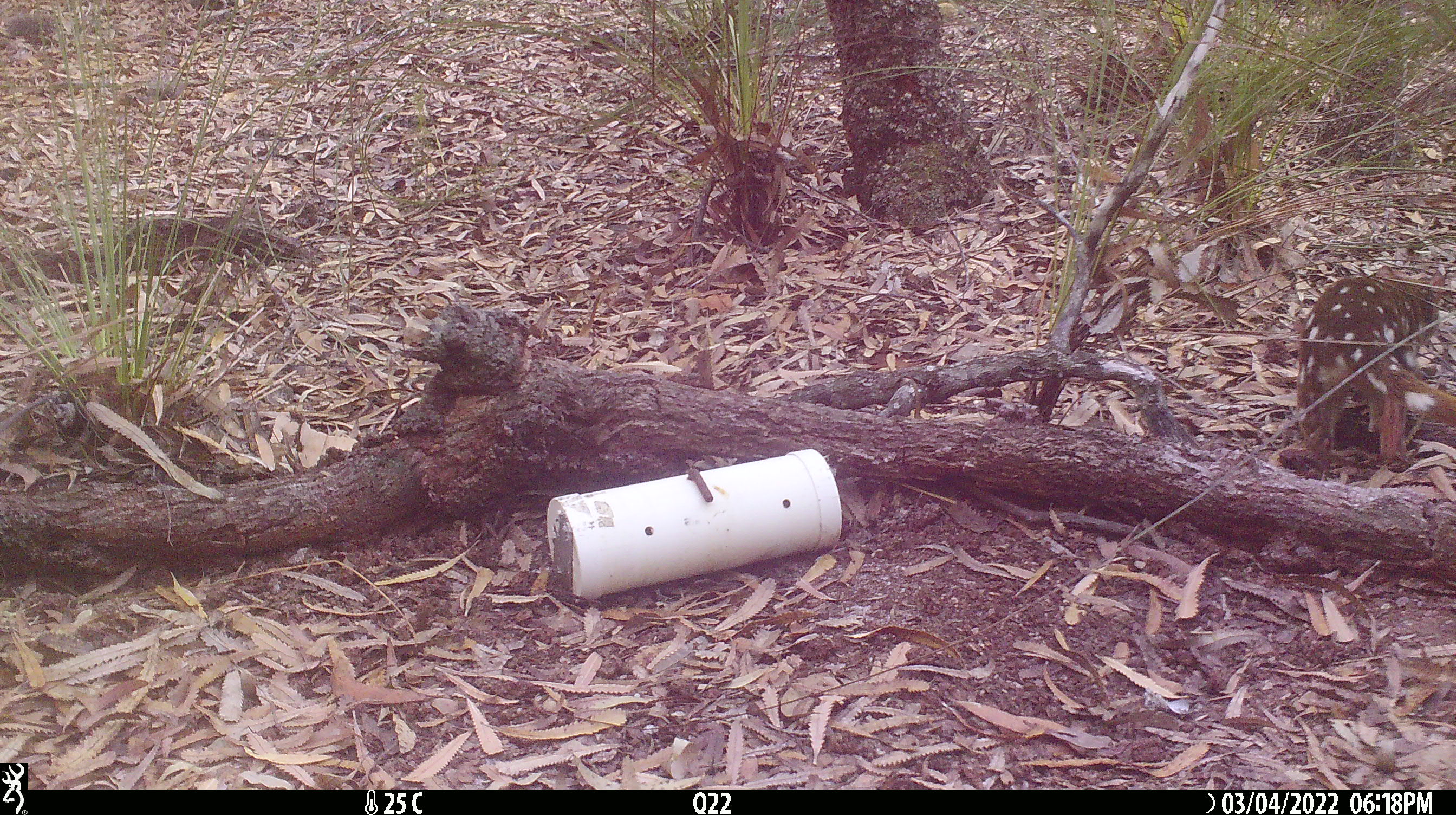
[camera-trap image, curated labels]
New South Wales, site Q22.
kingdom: Animalia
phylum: Chordata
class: Mammalia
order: Dasyuromorphia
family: Dasyuridae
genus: Dasyurus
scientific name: Dasyurus maculatus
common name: spotted-tailed quoll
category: quoll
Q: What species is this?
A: Quoll (spotted-tailed quoll) (Dasyurus maculatus).